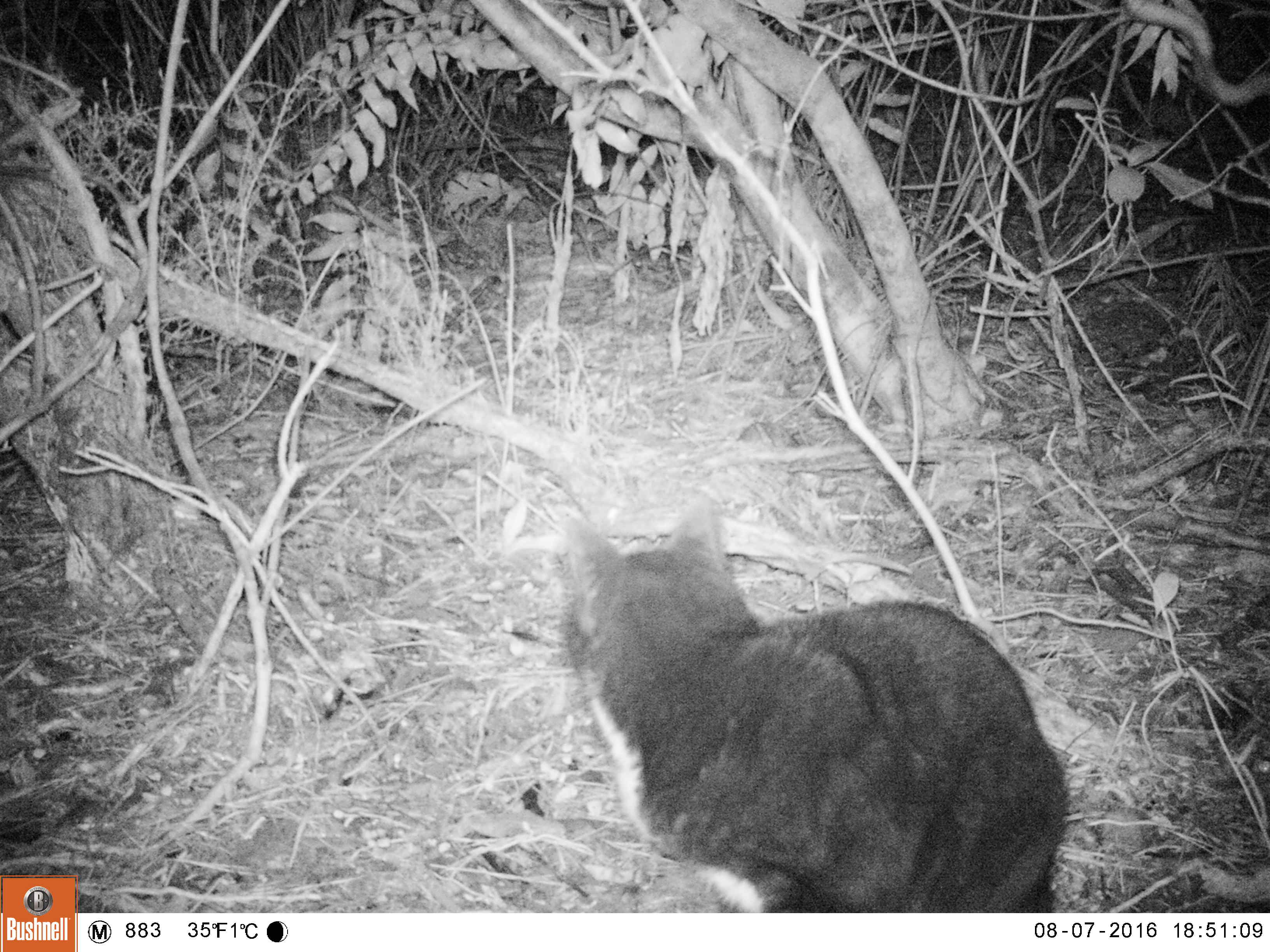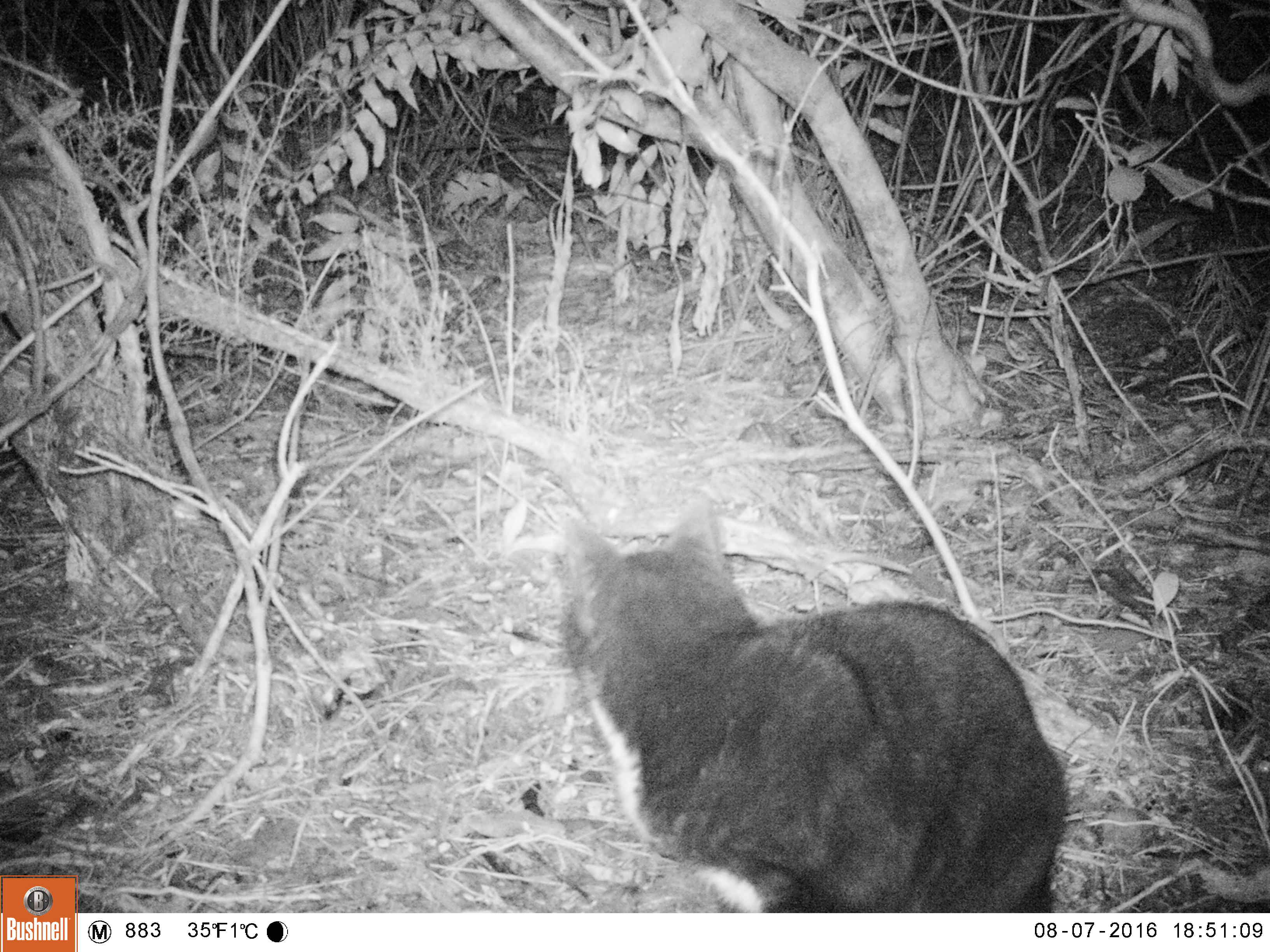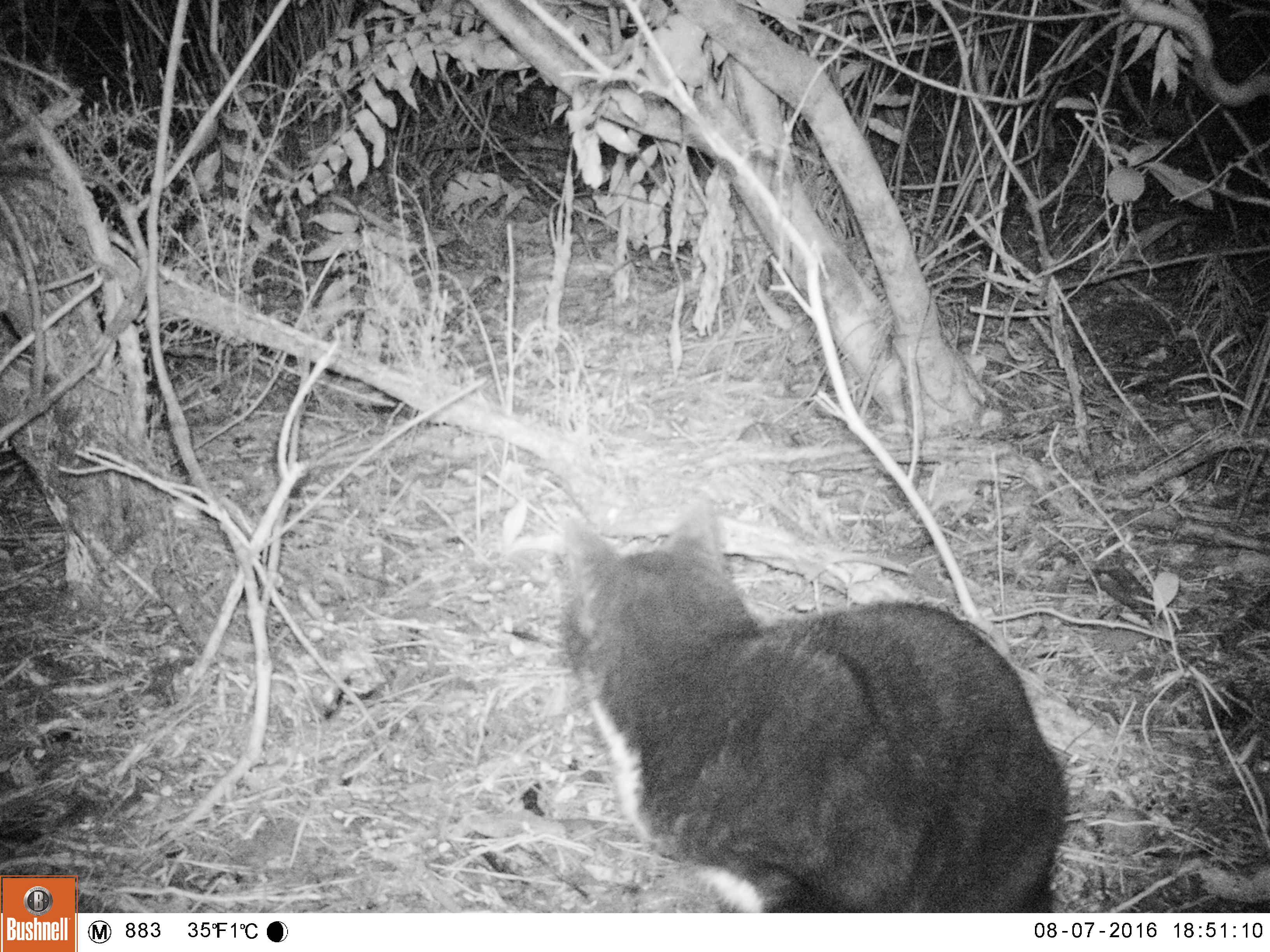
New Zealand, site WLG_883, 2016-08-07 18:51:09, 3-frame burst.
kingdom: Animalia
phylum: Chordata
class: Mammalia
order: Carnivora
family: Felidae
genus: Felis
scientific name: Felis catus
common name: domestic cat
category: cat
Cat (domestic cat) (Felis catus).